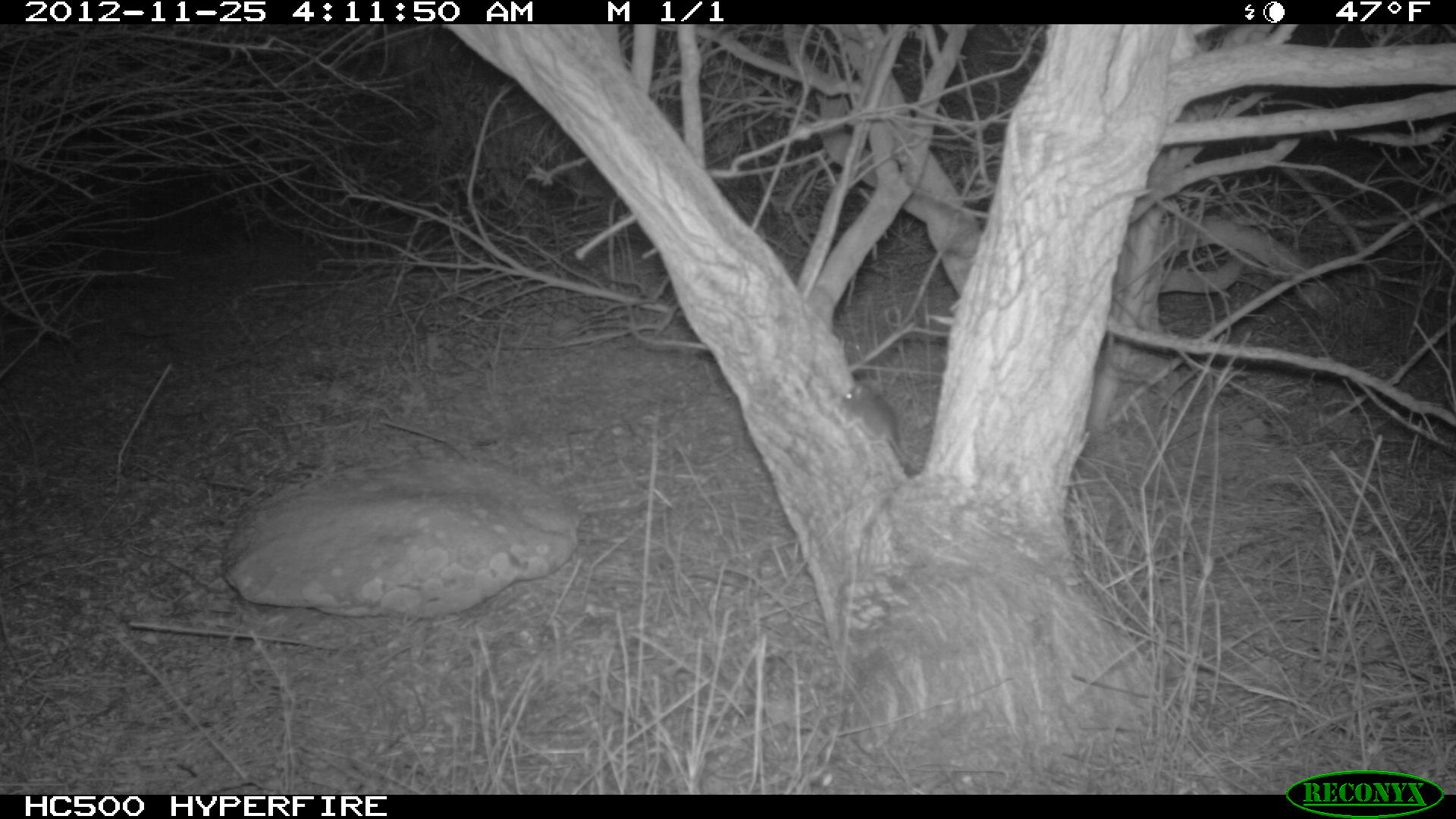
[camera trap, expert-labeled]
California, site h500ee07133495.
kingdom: Animalia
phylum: Chordata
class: Mammalia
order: Rodentia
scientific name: Rodentia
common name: rodent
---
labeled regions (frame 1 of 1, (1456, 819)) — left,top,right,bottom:
rodent: 839,381,920,472